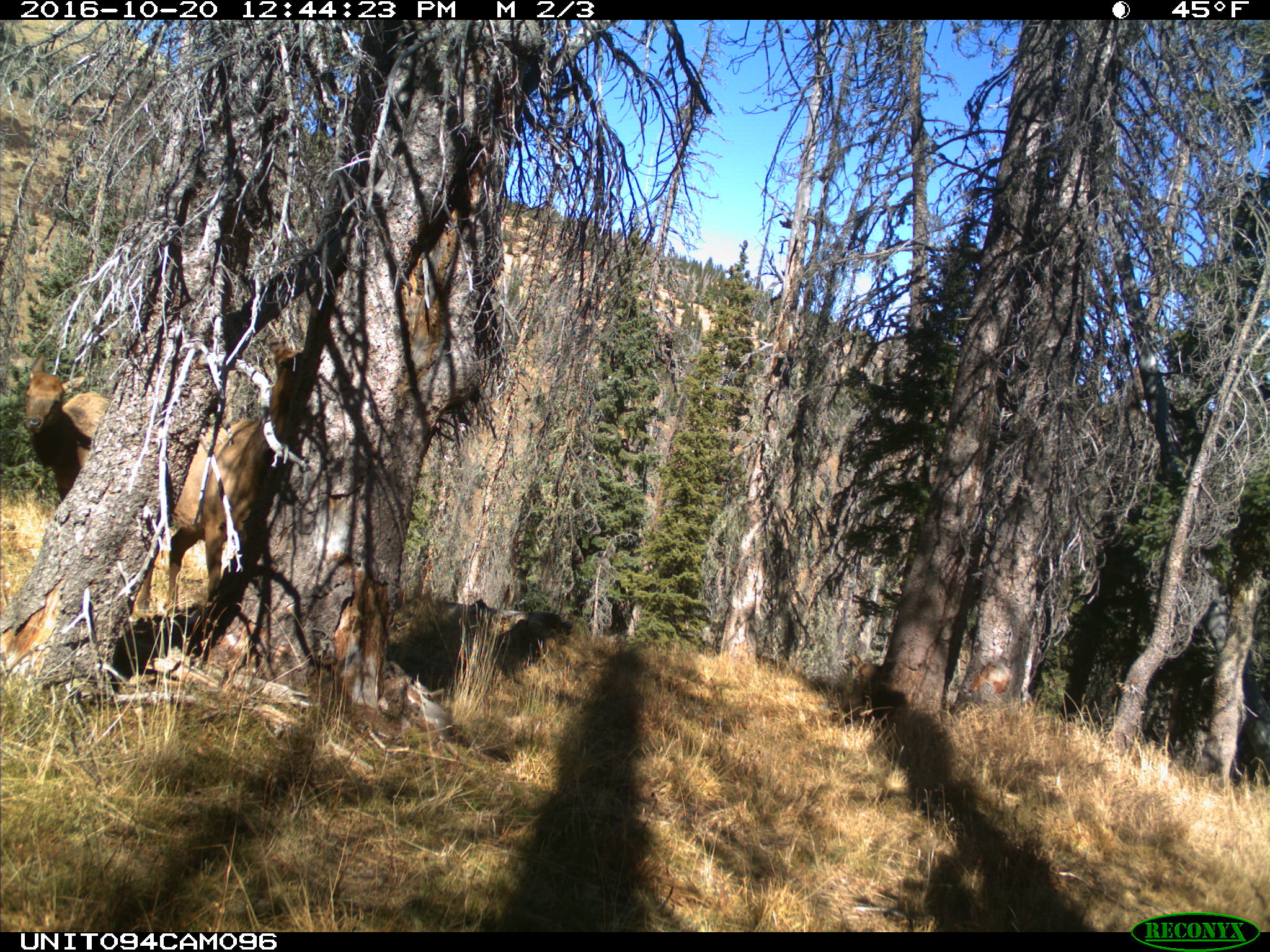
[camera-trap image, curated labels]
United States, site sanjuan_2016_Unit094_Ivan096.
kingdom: Animalia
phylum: Chordata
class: Mammalia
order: Artiodactyla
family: Cervidae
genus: Cervus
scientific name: Cervus elaphus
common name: red deer